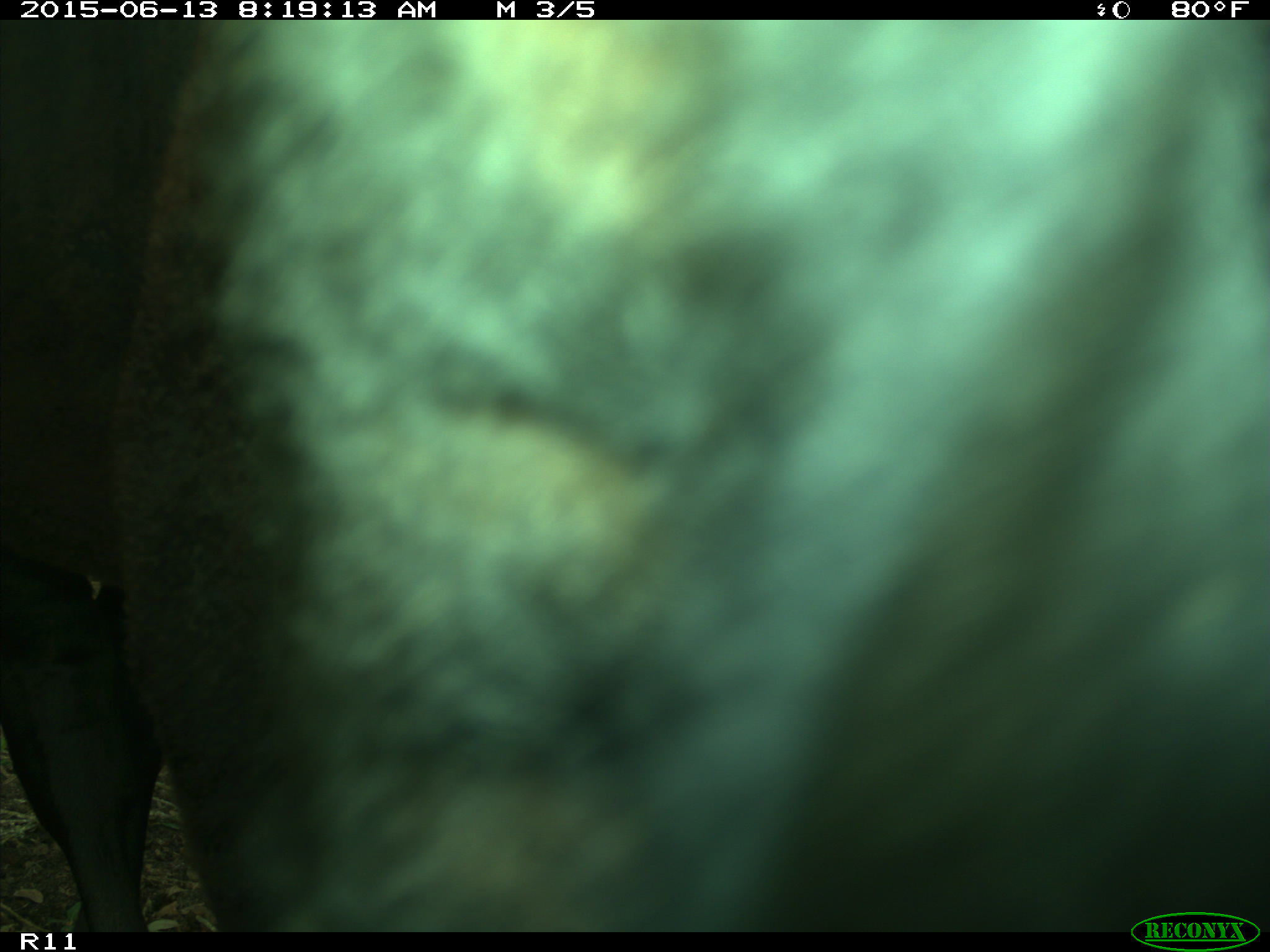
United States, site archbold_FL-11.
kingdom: Animalia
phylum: Chordata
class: Mammalia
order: Artiodactyla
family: Bovidae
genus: Bos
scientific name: Bos taurus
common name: domestic cow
Bos taurus (domestic cow).